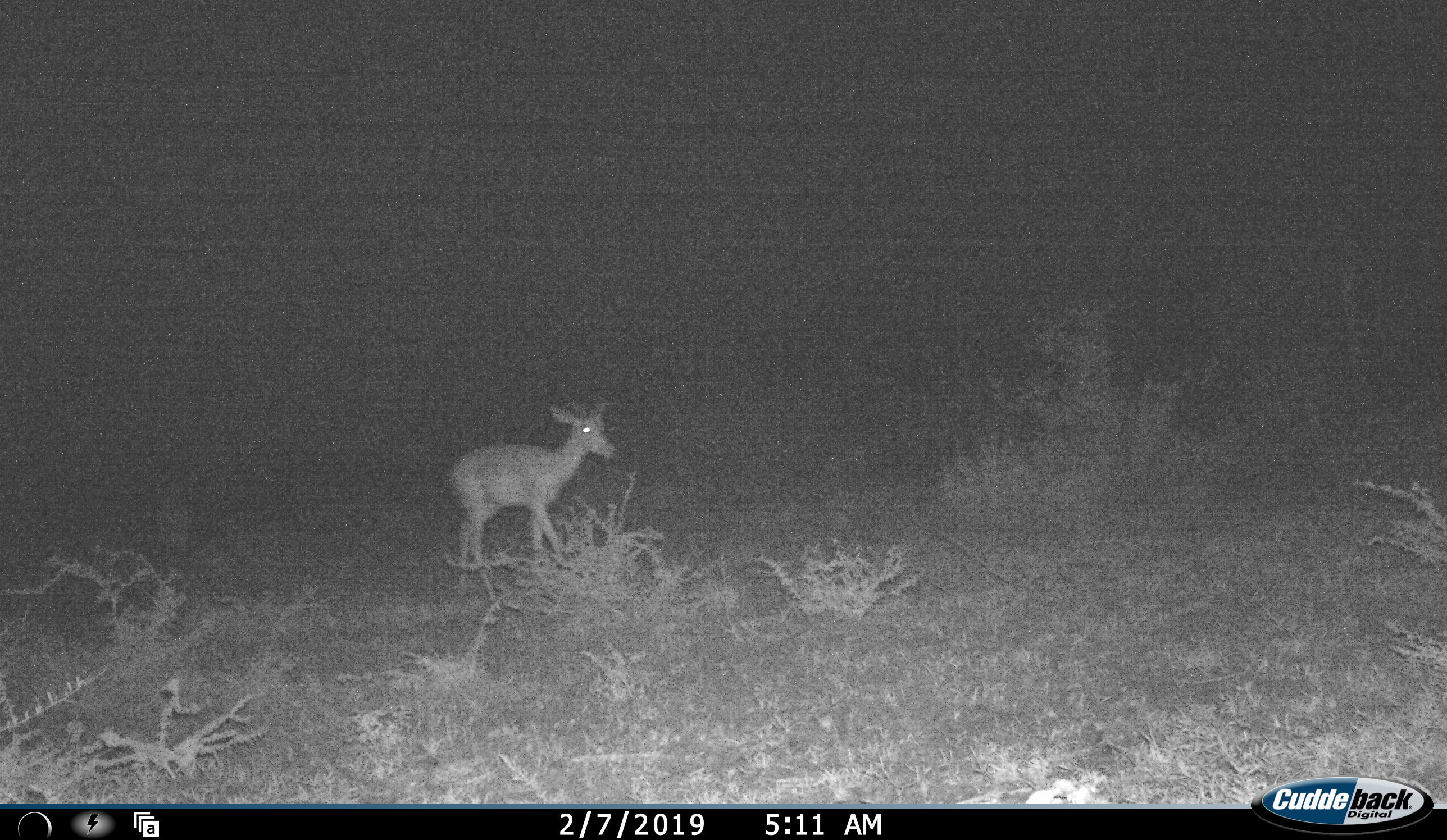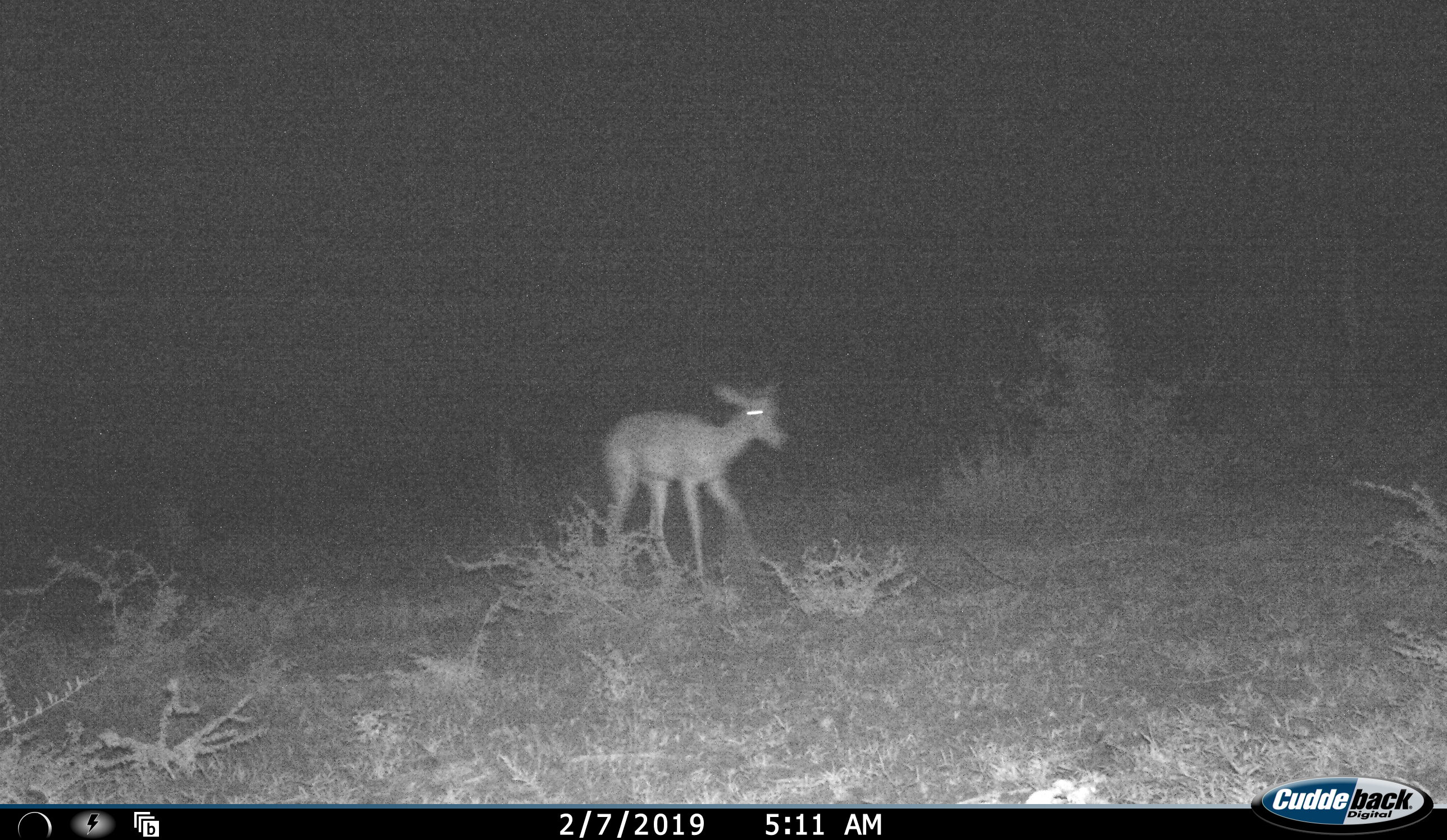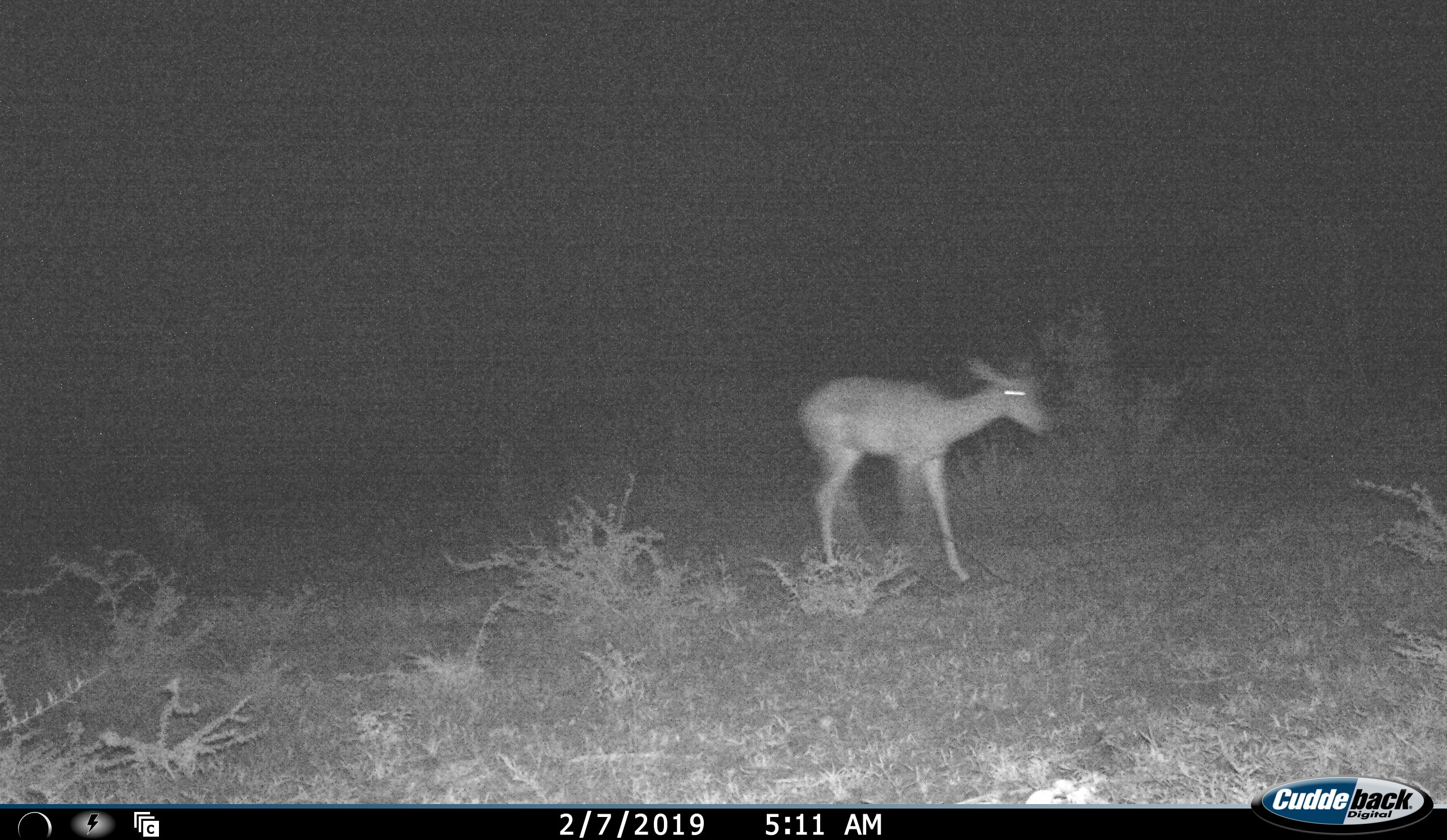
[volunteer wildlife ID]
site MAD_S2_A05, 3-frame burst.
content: unidentified animal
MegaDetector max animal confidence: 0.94